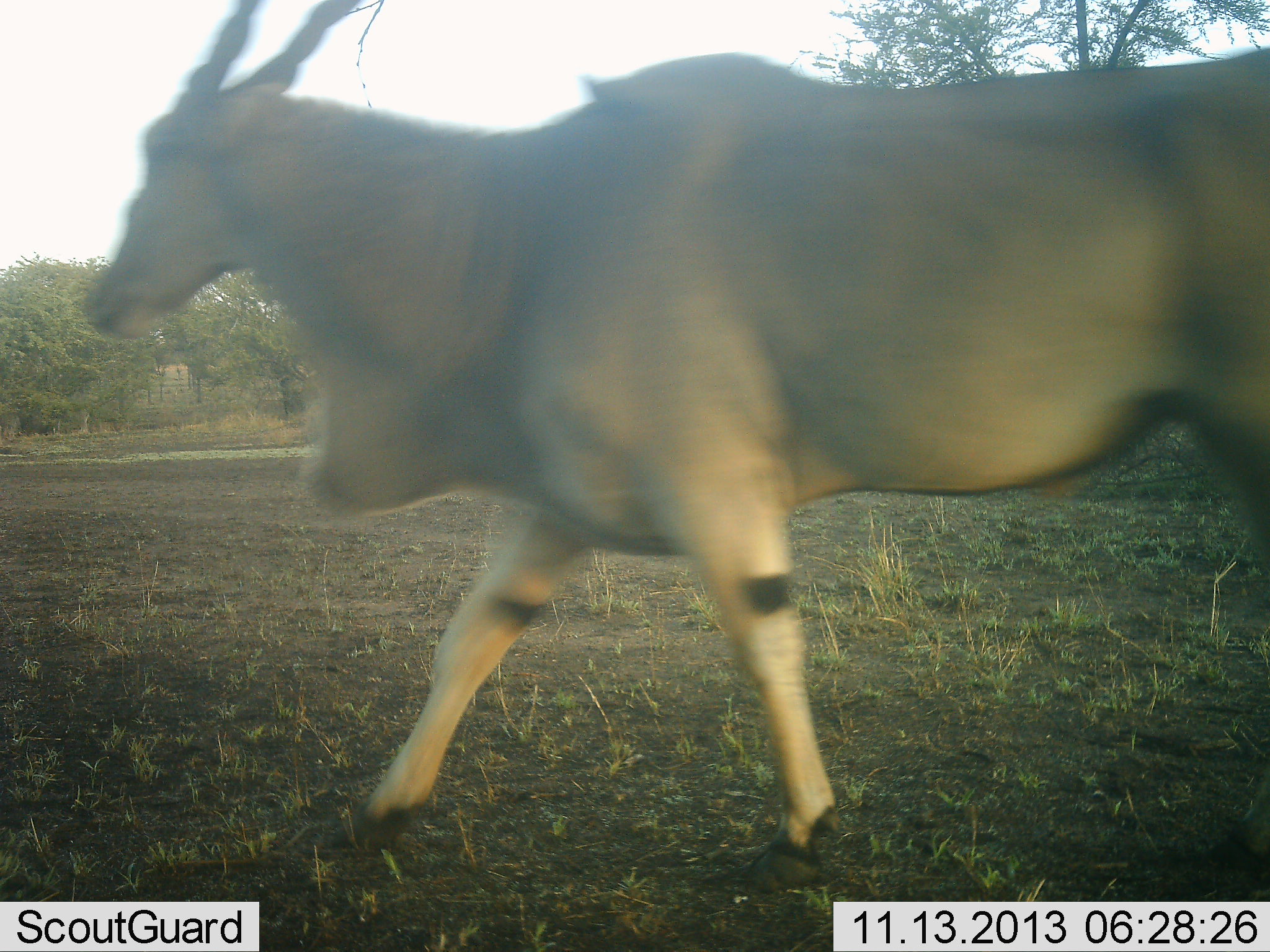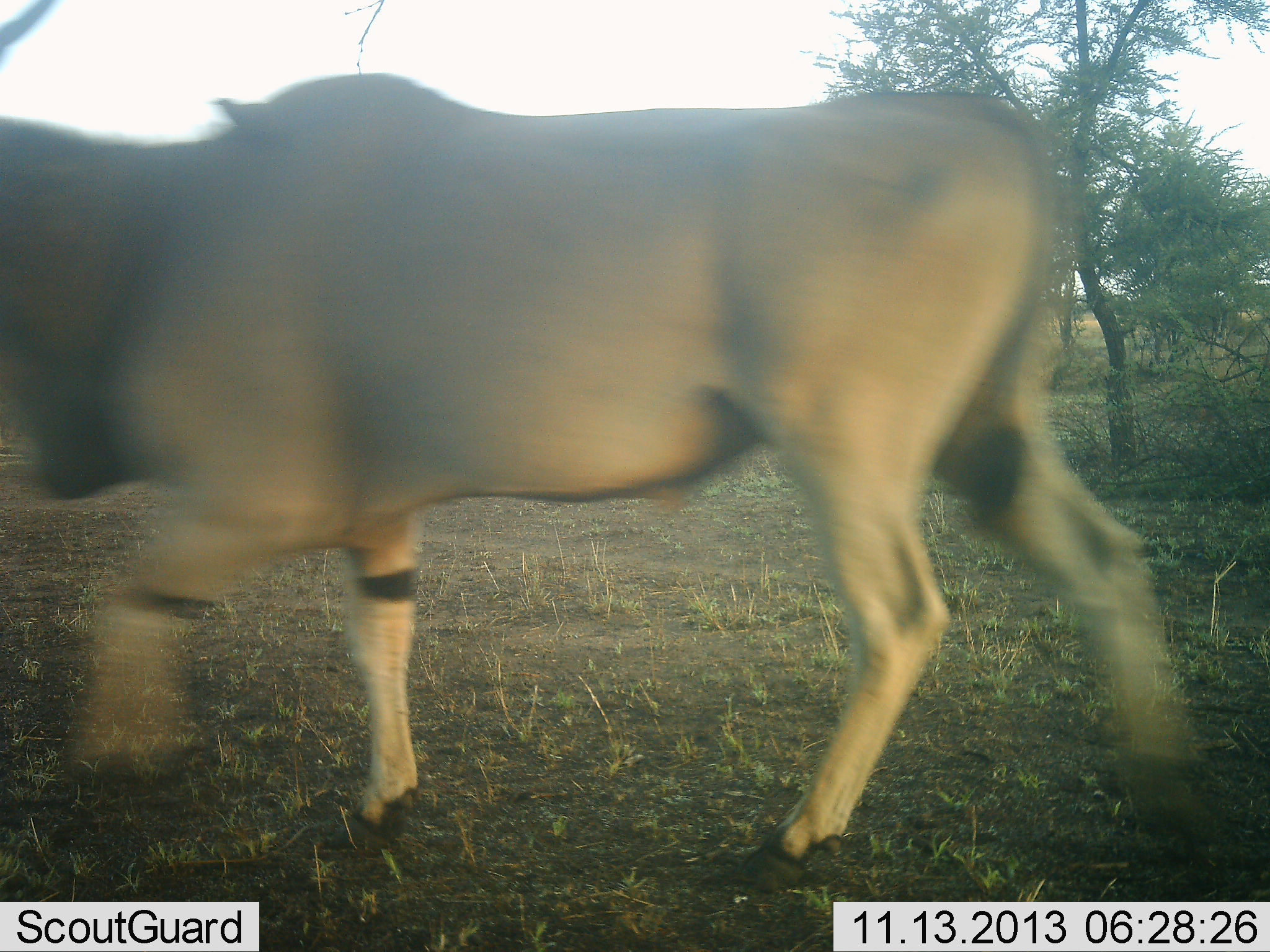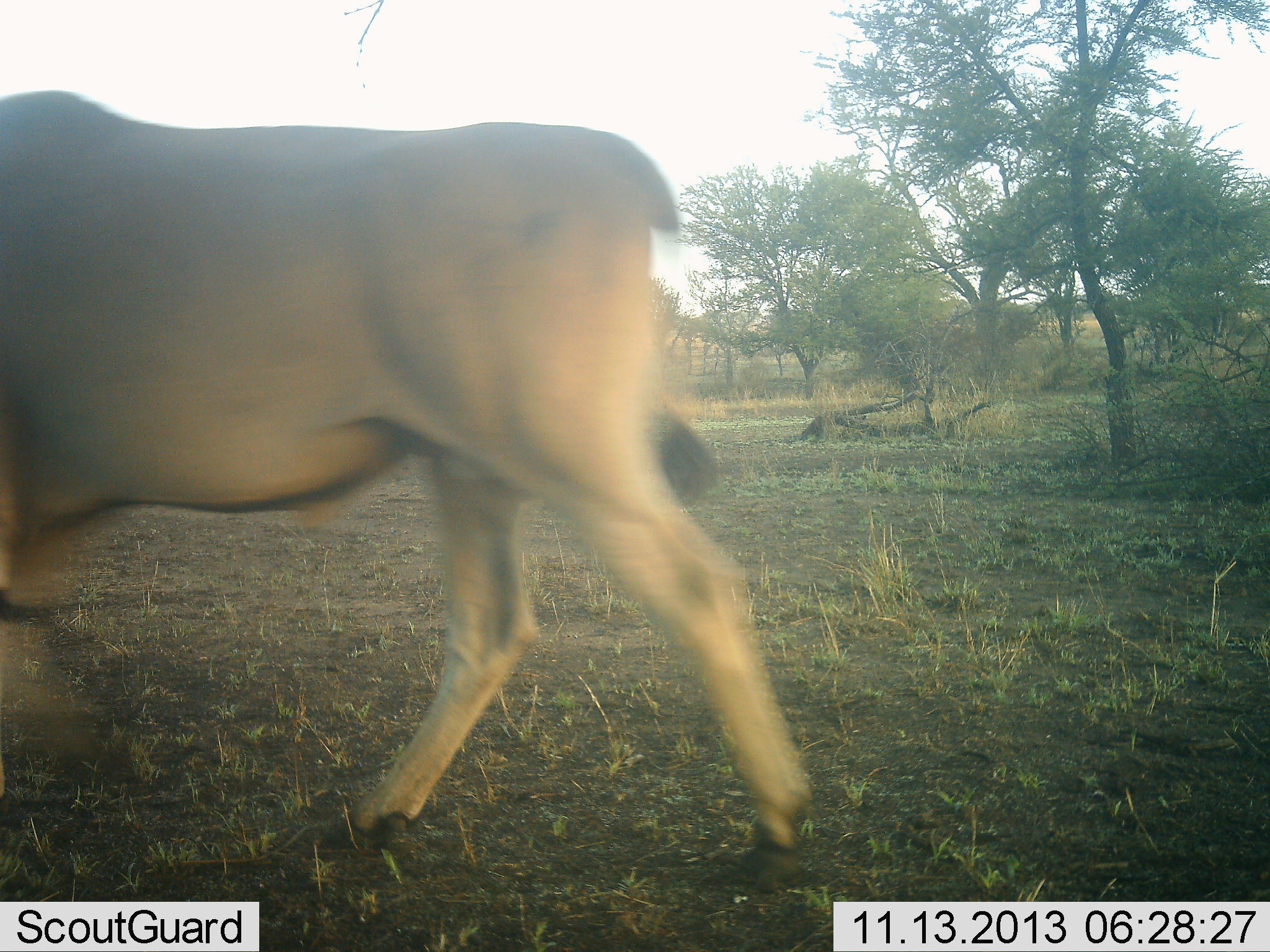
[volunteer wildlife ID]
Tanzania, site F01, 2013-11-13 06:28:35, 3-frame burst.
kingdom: Animalia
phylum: Chordata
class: Mammalia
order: Artiodactyla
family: Bovidae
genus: Tragelaphus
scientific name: Tragelaphus oryx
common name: eland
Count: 1.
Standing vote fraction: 0%.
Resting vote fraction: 0%.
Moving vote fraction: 100%.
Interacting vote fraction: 0%.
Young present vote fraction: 0%.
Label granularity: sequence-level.